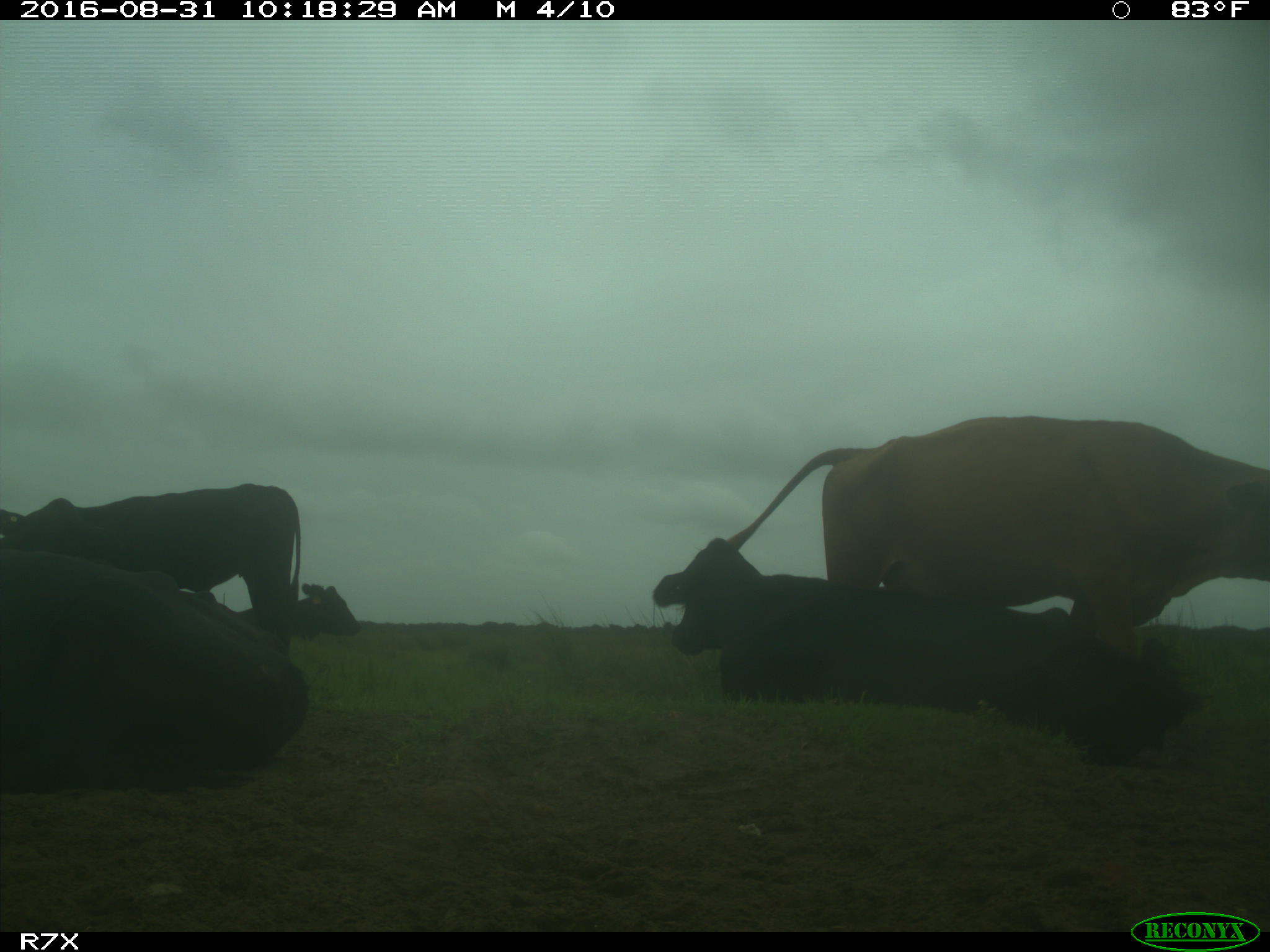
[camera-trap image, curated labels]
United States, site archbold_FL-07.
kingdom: Animalia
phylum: Chordata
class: Mammalia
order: Artiodactyla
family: Bovidae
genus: Bos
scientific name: Bos taurus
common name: domestic cow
Bos taurus (domestic cow).